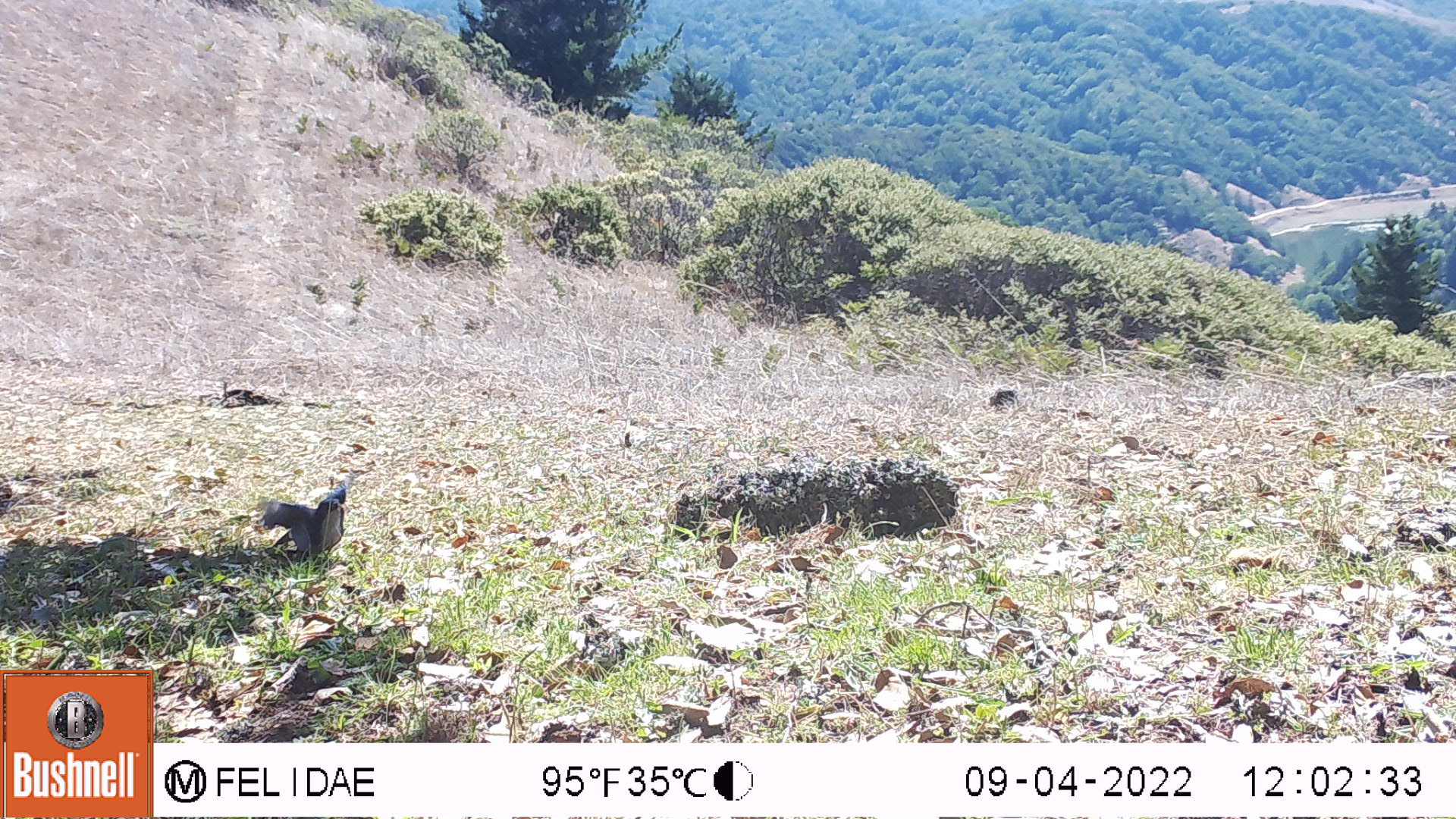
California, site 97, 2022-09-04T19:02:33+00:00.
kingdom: Animalia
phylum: Chordata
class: Aves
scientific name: Aves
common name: bird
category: unknown bird